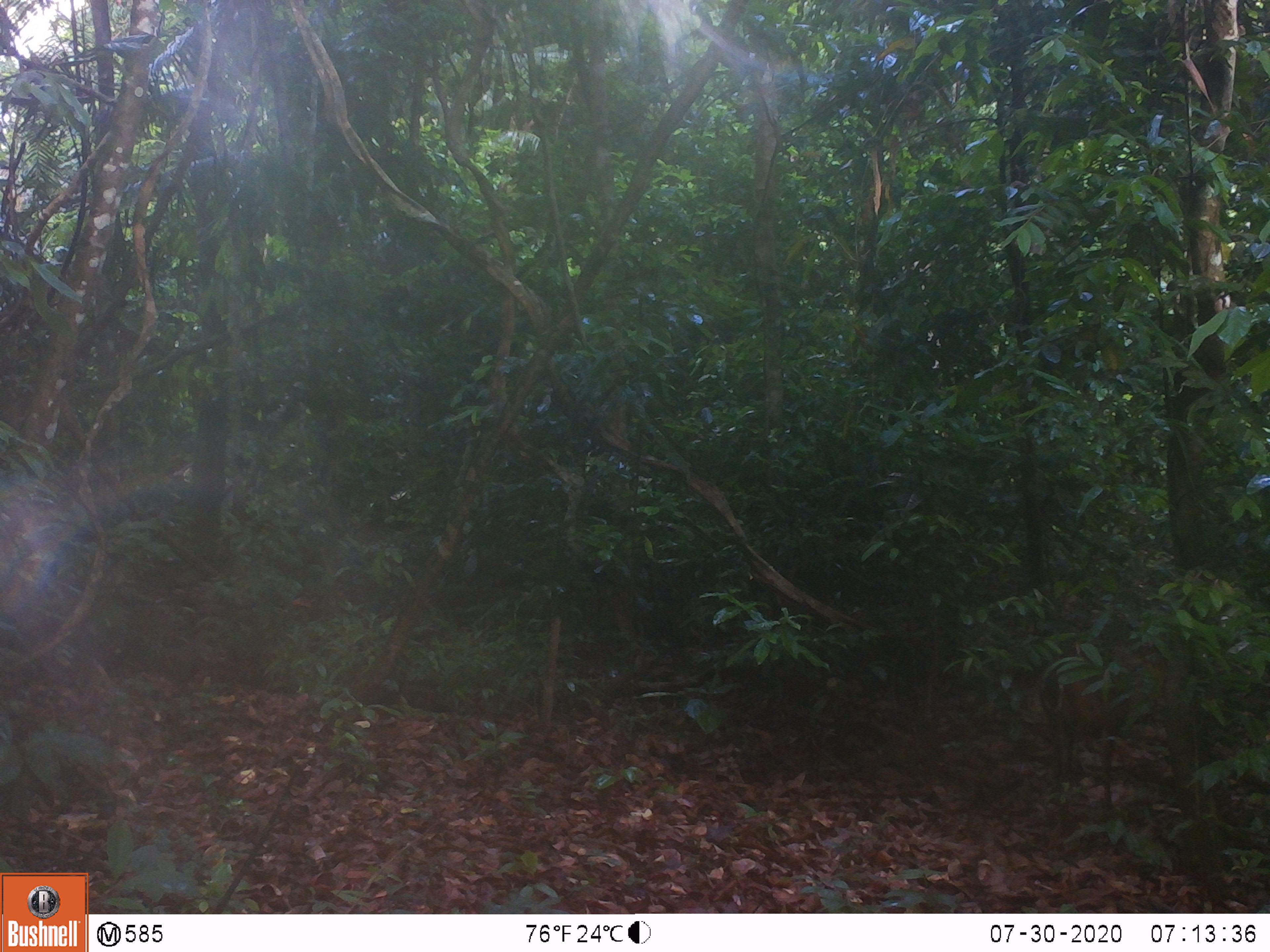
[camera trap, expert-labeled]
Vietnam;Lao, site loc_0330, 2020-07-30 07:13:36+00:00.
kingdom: Animalia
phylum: Chordata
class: Mammalia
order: Artiodactyla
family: Cervidae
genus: Muntiacus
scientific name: Muntiacus vuquangensis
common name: large-antlered muntjac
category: large antlered muntjac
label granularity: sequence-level